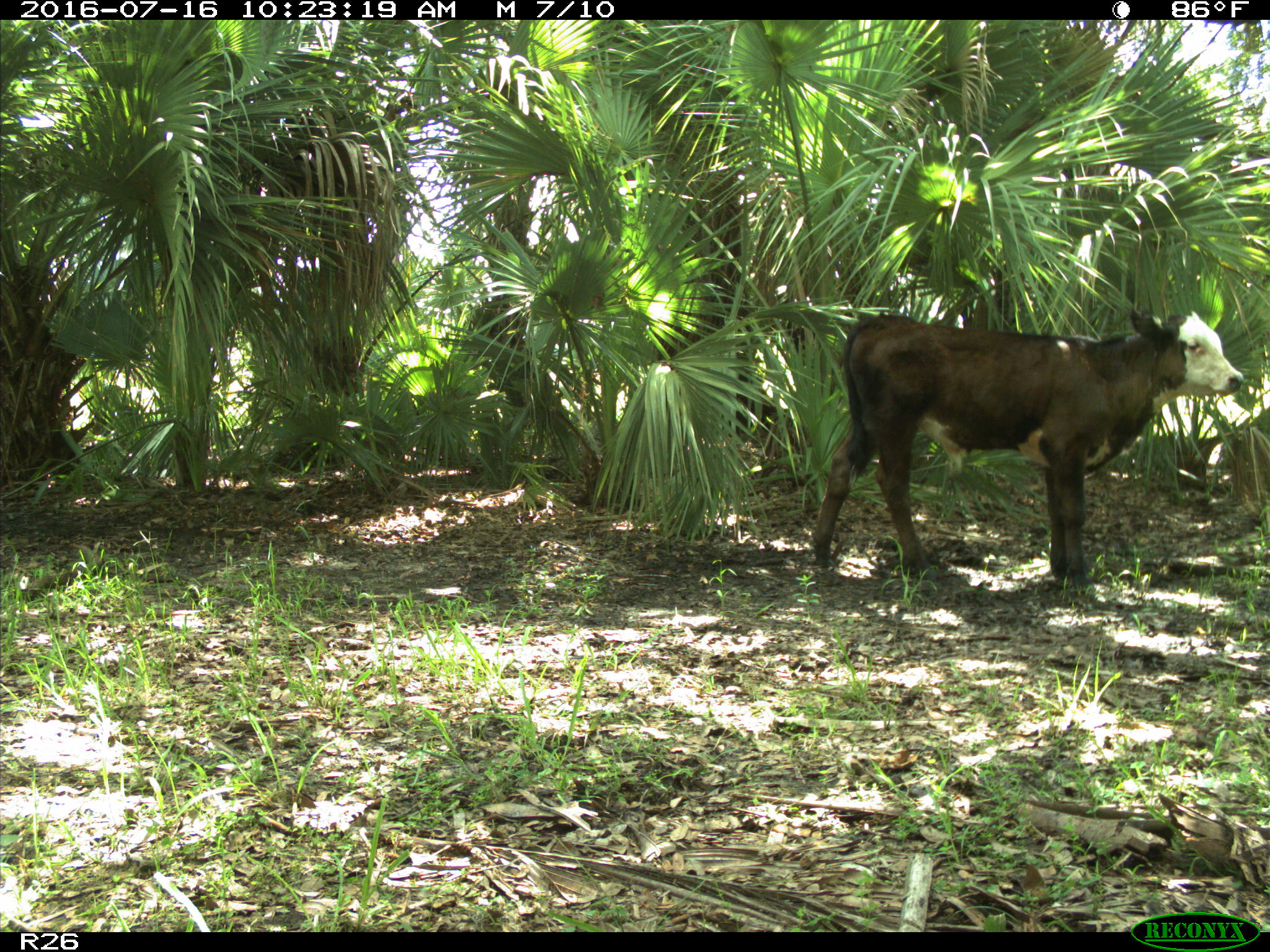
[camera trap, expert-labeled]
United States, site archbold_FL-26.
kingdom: Animalia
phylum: Chordata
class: Mammalia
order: Artiodactyla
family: Bovidae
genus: Bos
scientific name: Bos taurus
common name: domestic cow